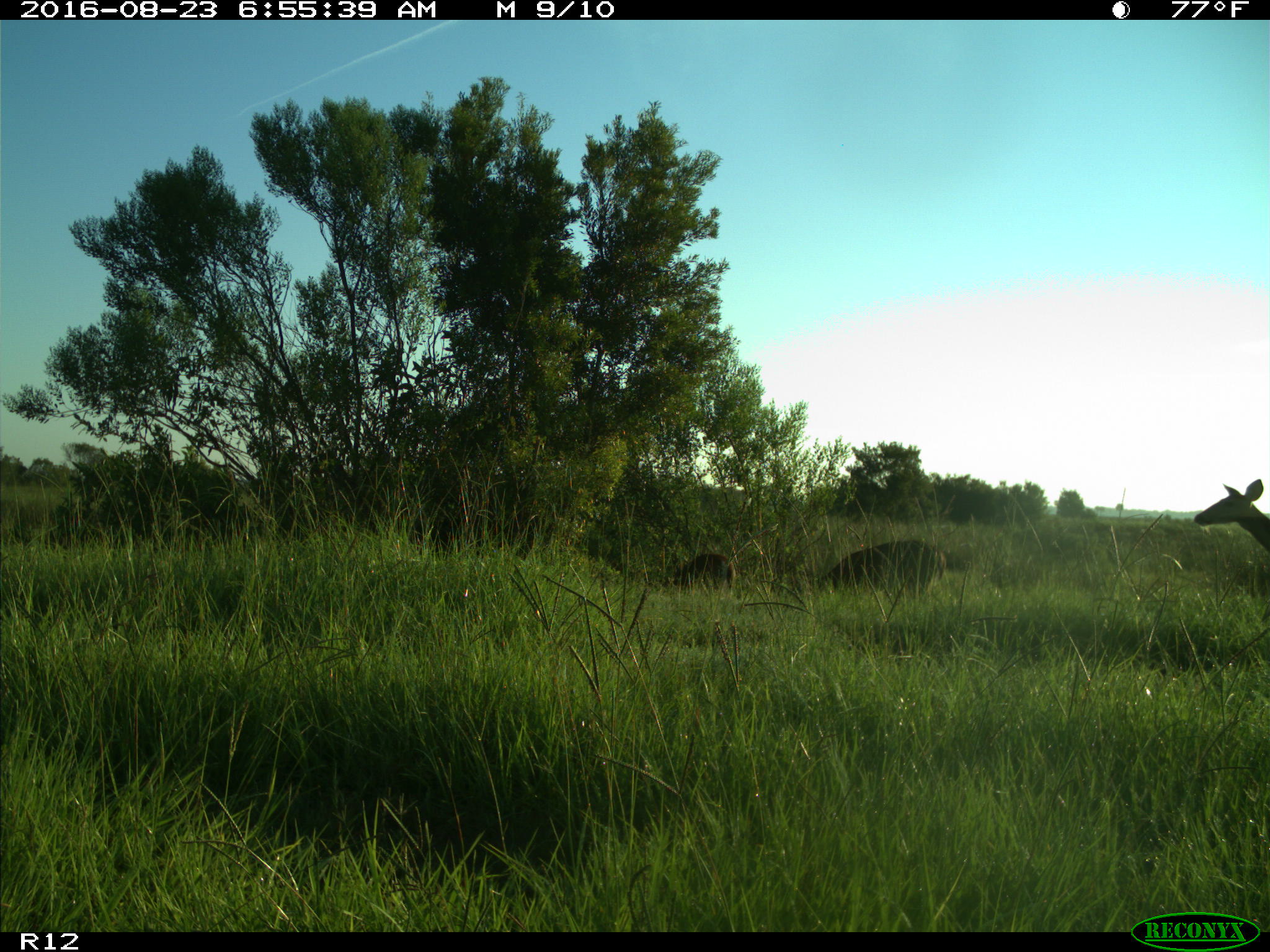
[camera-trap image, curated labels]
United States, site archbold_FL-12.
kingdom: Animalia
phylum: Chordata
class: Mammalia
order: Artiodactyla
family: Cervidae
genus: Odocoileus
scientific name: Odocoileus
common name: deer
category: unidentified deer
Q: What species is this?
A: Unidentified deer (deer) (Odocoileus).